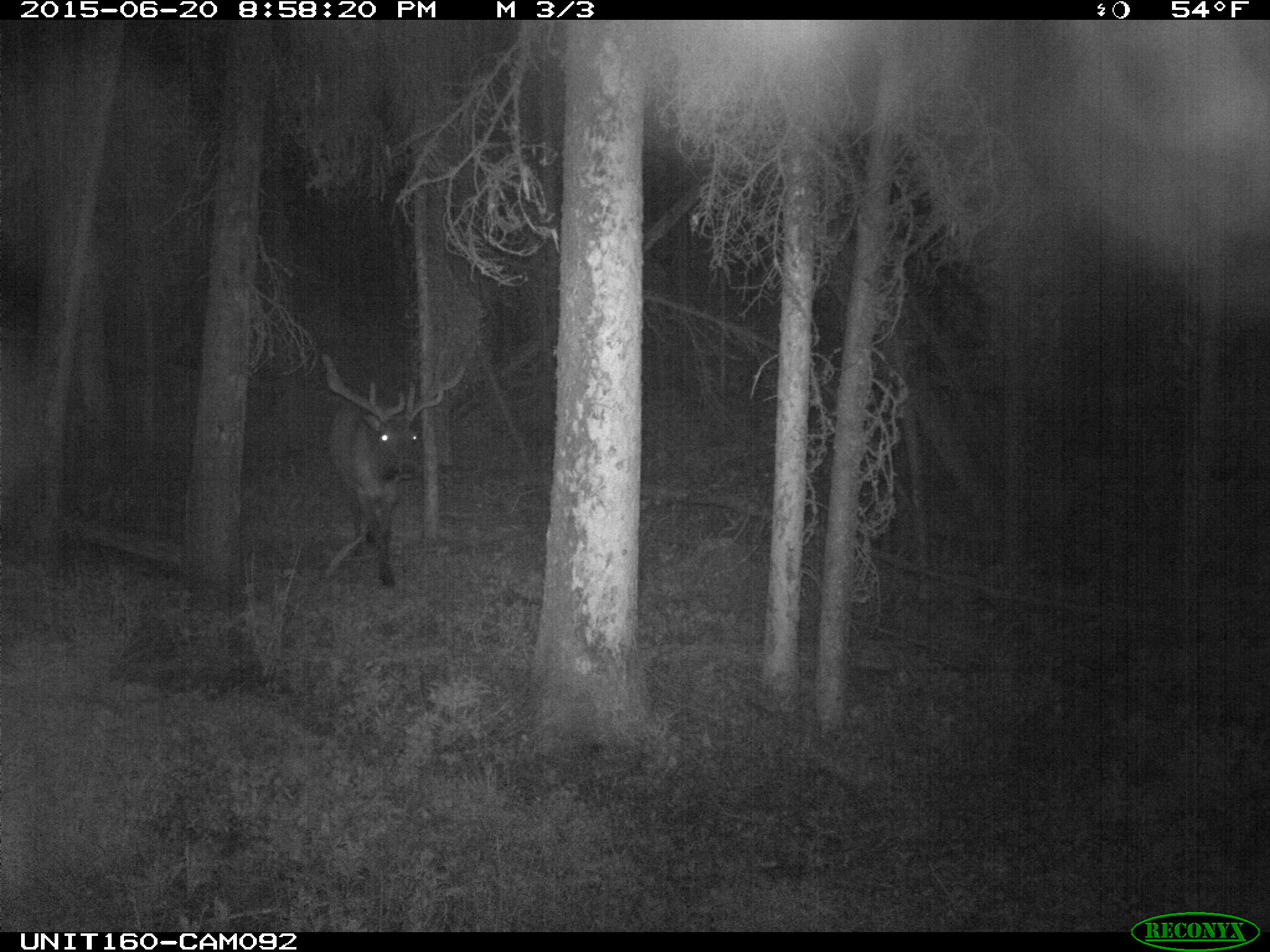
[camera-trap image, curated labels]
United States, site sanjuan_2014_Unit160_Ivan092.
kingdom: Animalia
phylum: Chordata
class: Mammalia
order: Artiodactyla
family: Cervidae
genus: Cervus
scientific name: Cervus elaphus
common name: red deer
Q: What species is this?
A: Cervus elaphus (red deer).